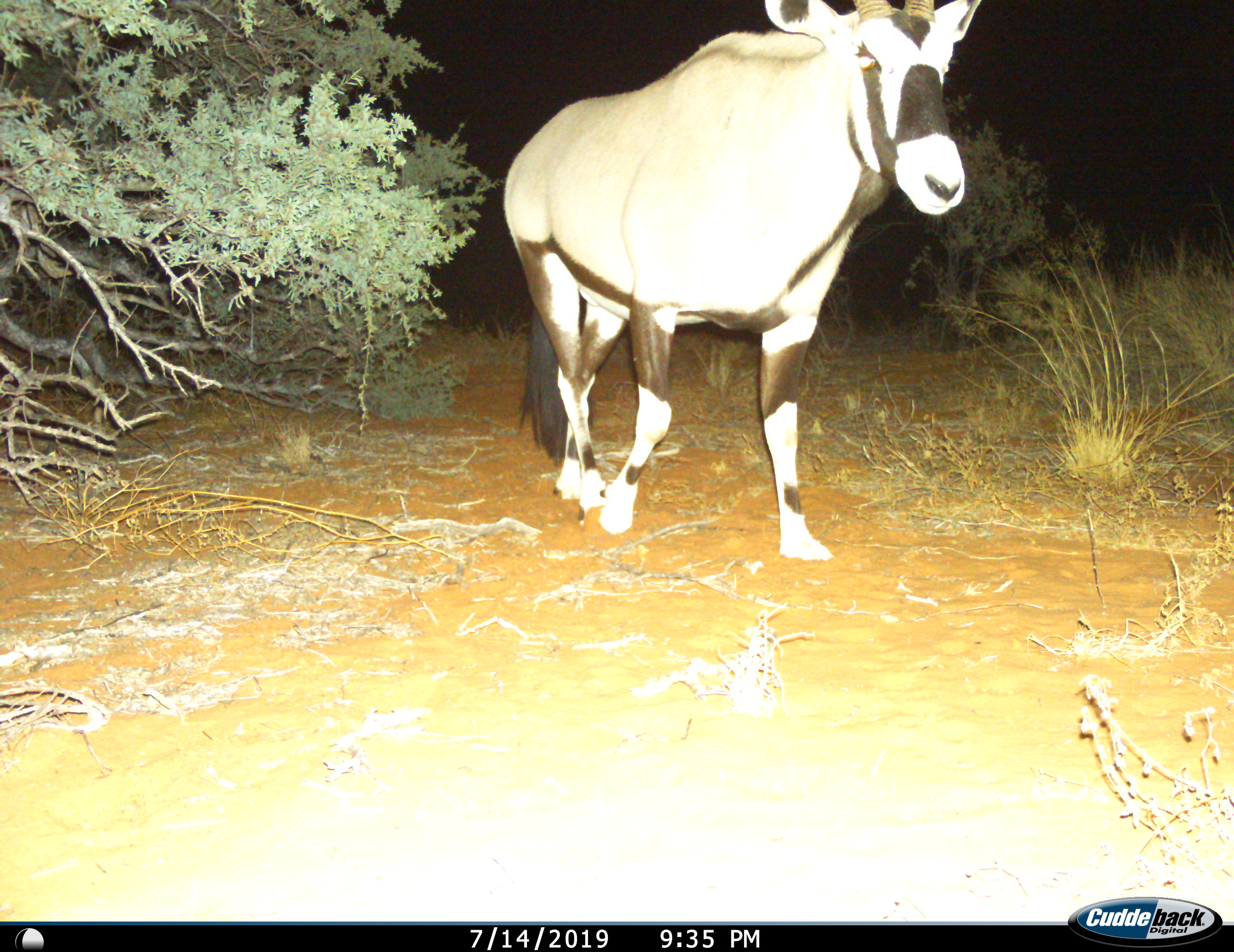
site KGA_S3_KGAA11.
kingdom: Animalia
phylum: Chordata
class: Mammalia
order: Artiodactyla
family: Bovidae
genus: Oryx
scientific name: Oryx gazella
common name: gemsbok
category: oryx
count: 1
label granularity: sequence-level